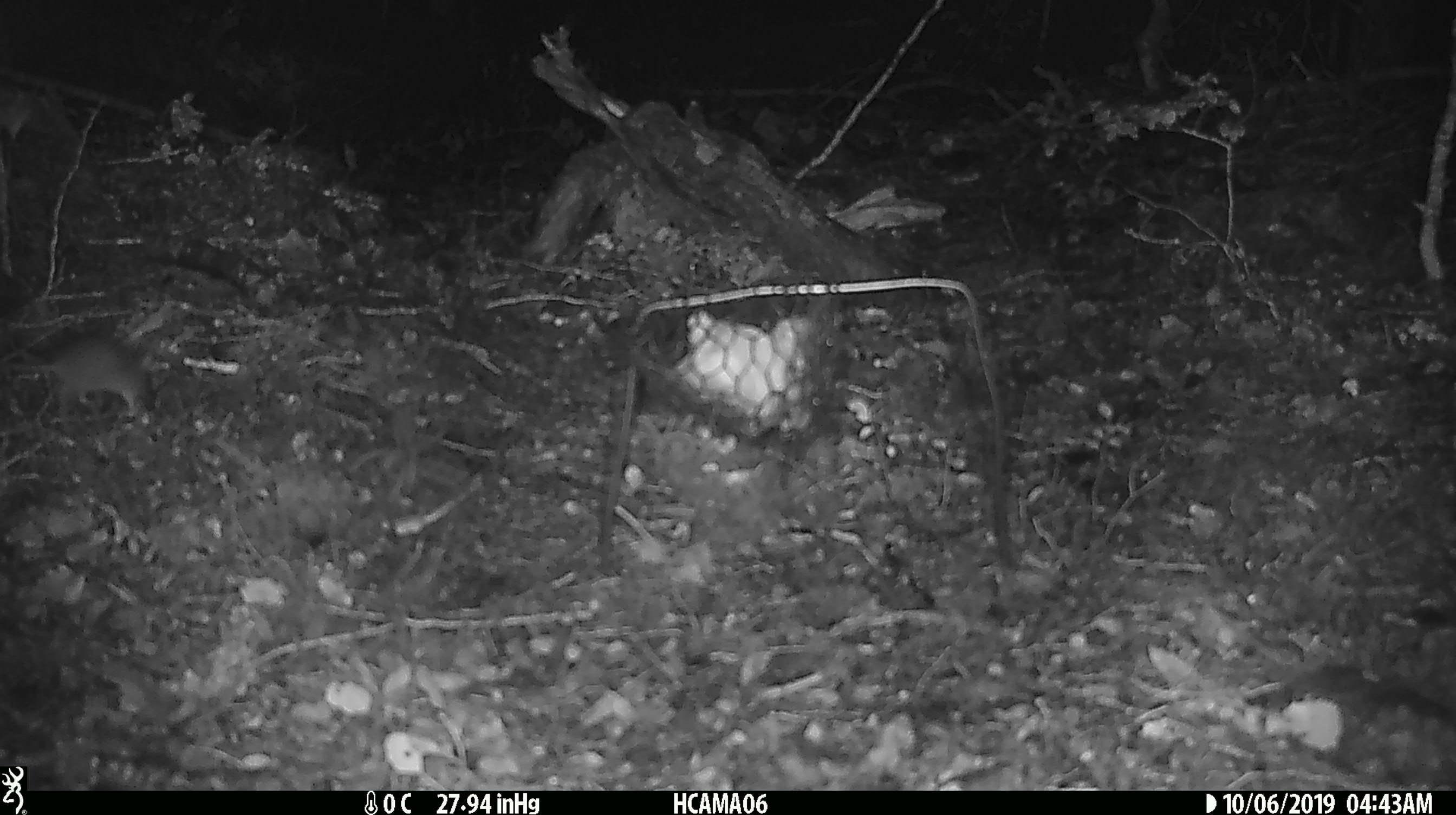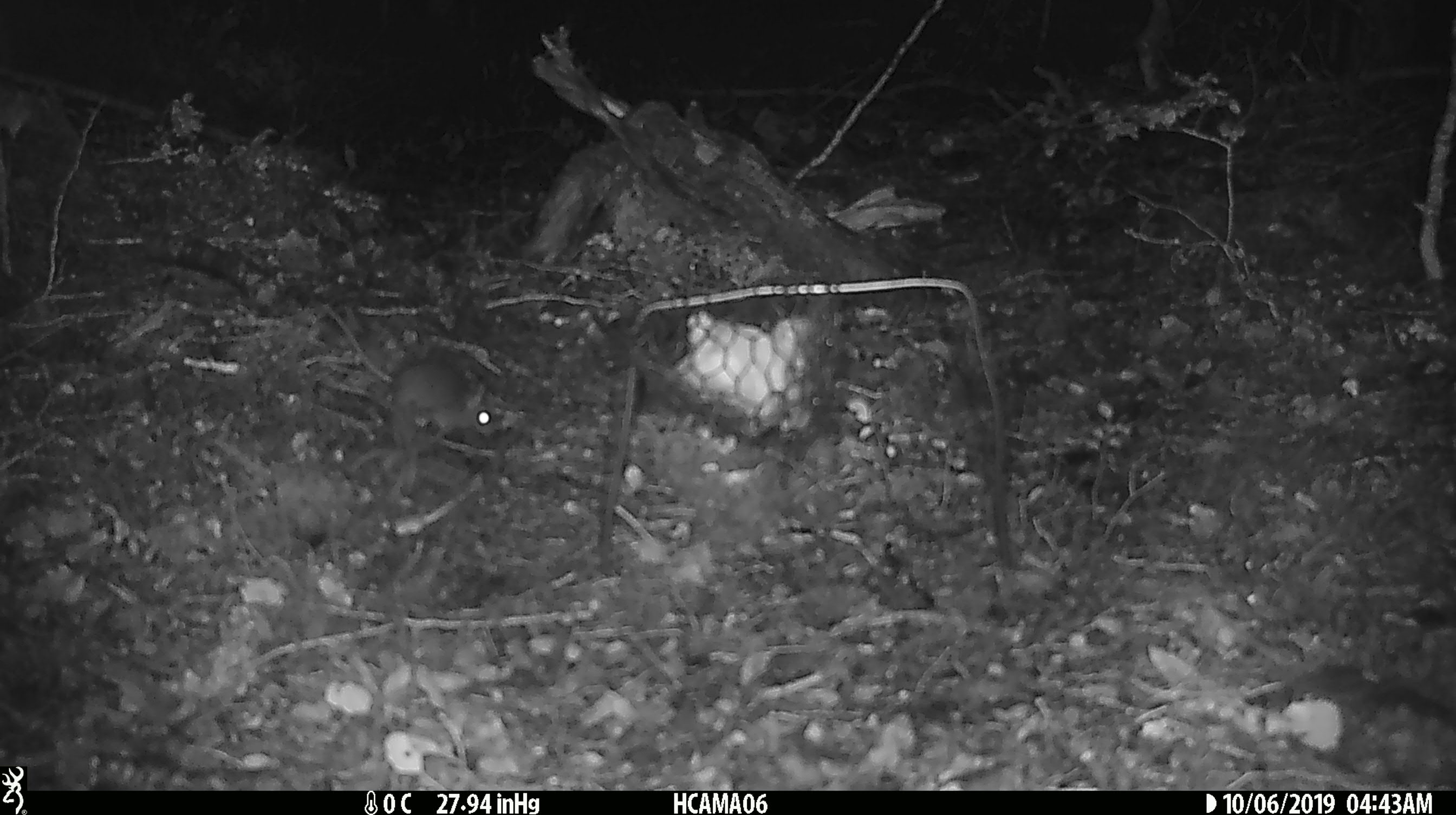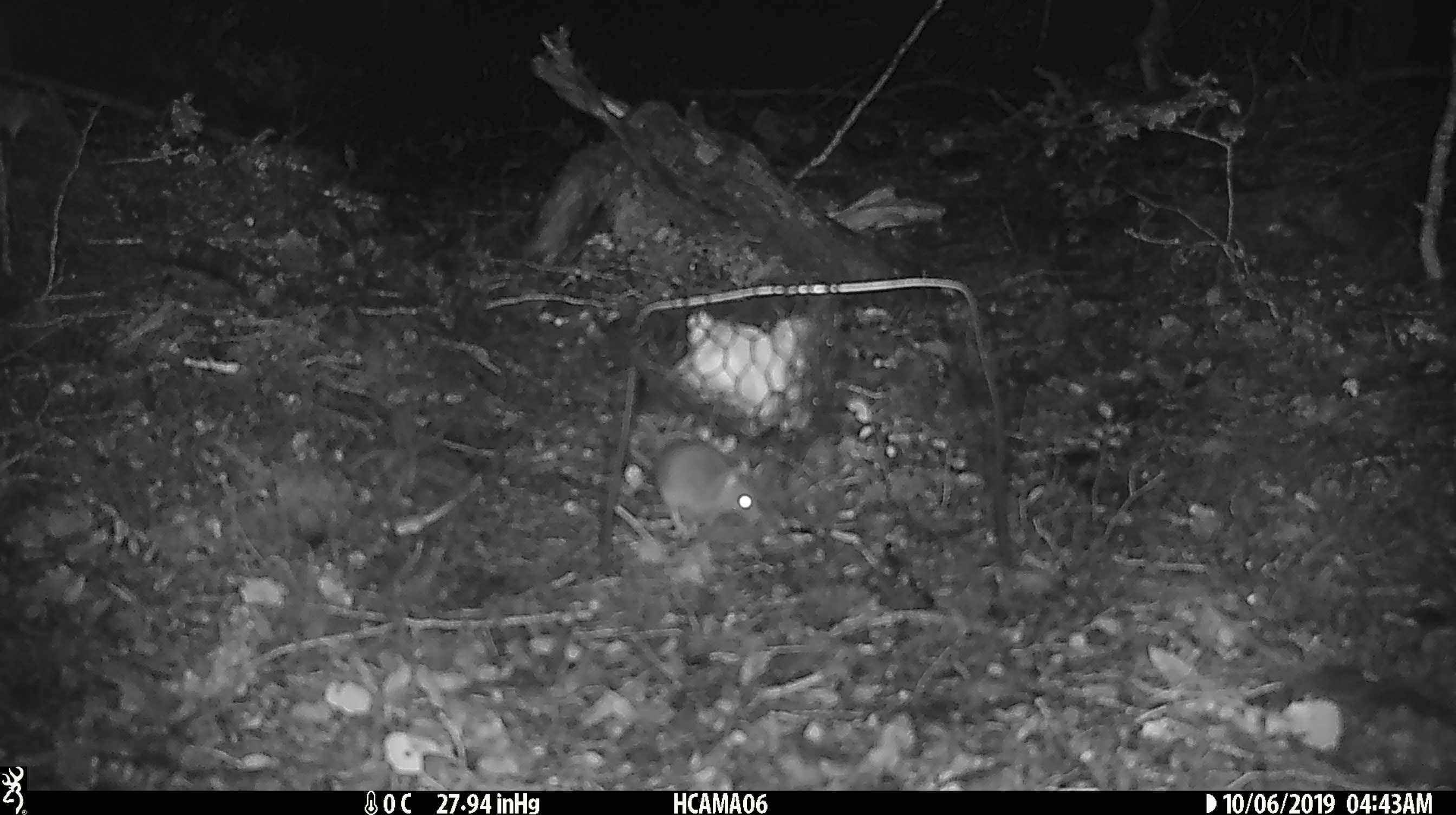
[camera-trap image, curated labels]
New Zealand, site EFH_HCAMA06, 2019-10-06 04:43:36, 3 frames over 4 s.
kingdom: Animalia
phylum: Chordata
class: Mammalia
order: Rodentia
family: Muridae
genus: Mus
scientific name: Mus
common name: mouse